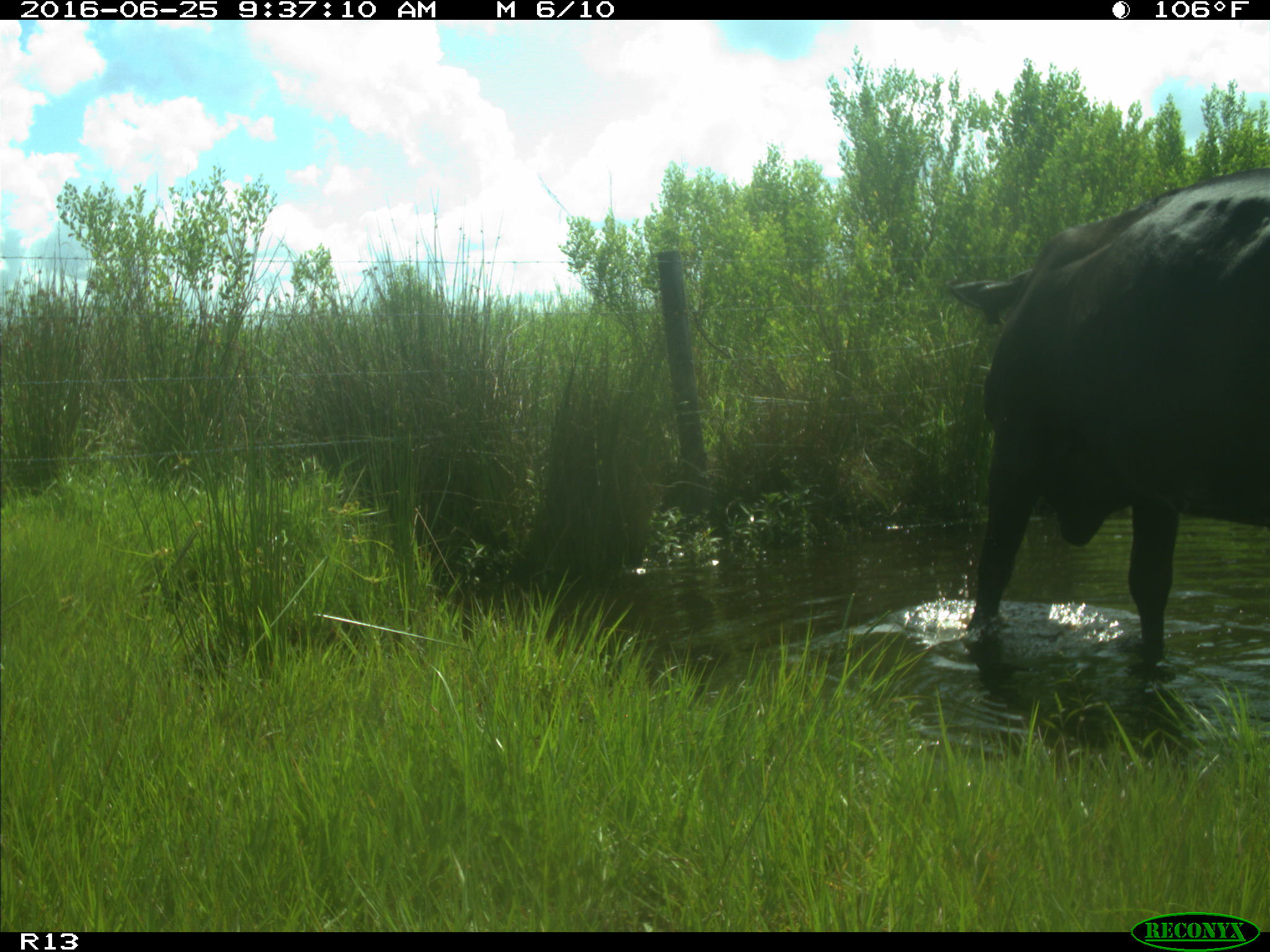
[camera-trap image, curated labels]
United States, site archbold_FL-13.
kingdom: Animalia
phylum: Chordata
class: Mammalia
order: Artiodactyla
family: Bovidae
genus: Bos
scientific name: Bos taurus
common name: domestic cow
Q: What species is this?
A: Bos taurus (domestic cow).